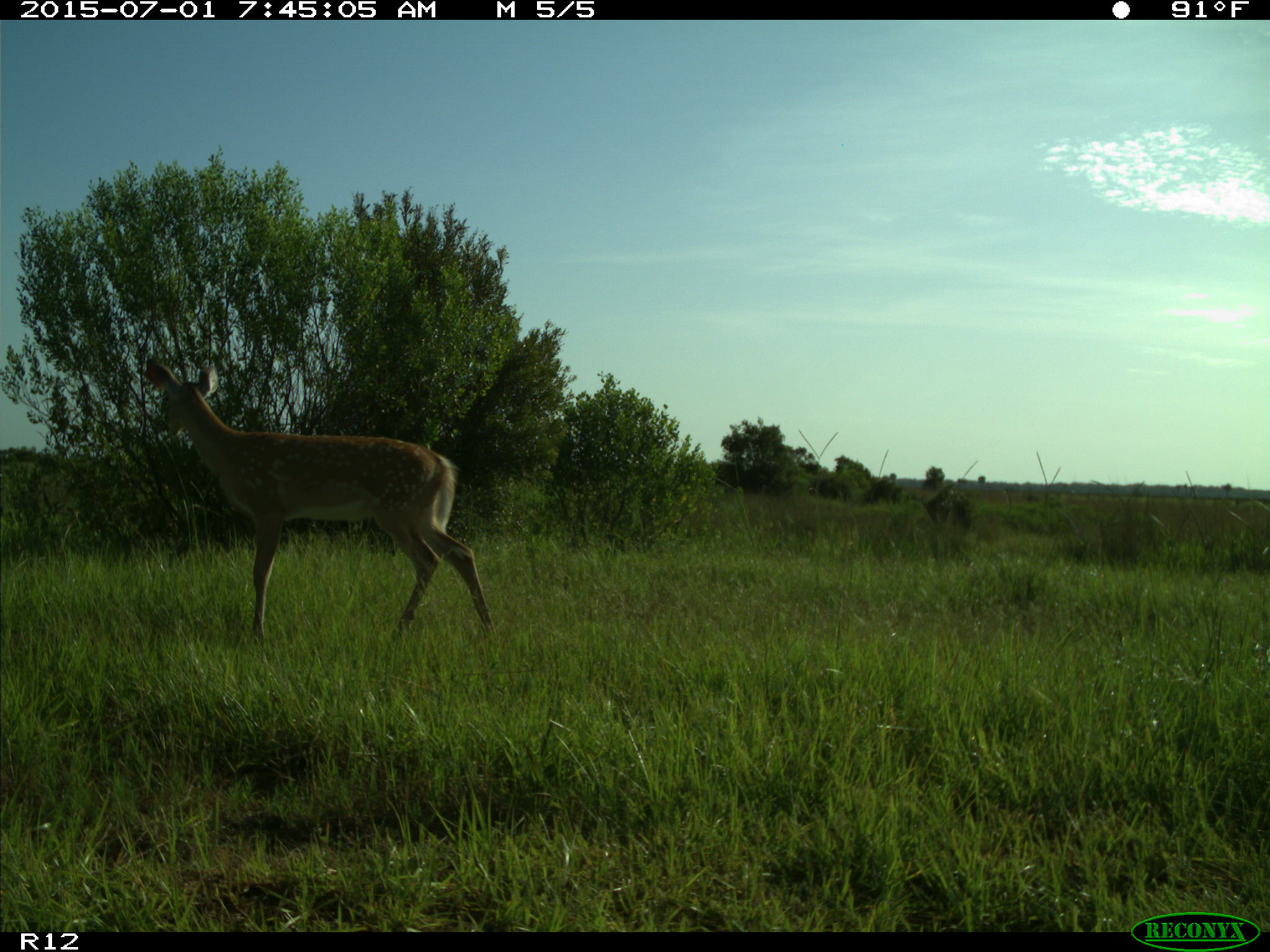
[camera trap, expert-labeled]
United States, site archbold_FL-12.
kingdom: Animalia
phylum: Chordata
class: Mammalia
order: Artiodactyla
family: Cervidae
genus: Odocoileus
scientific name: Odocoileus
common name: deer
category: unidentified deer